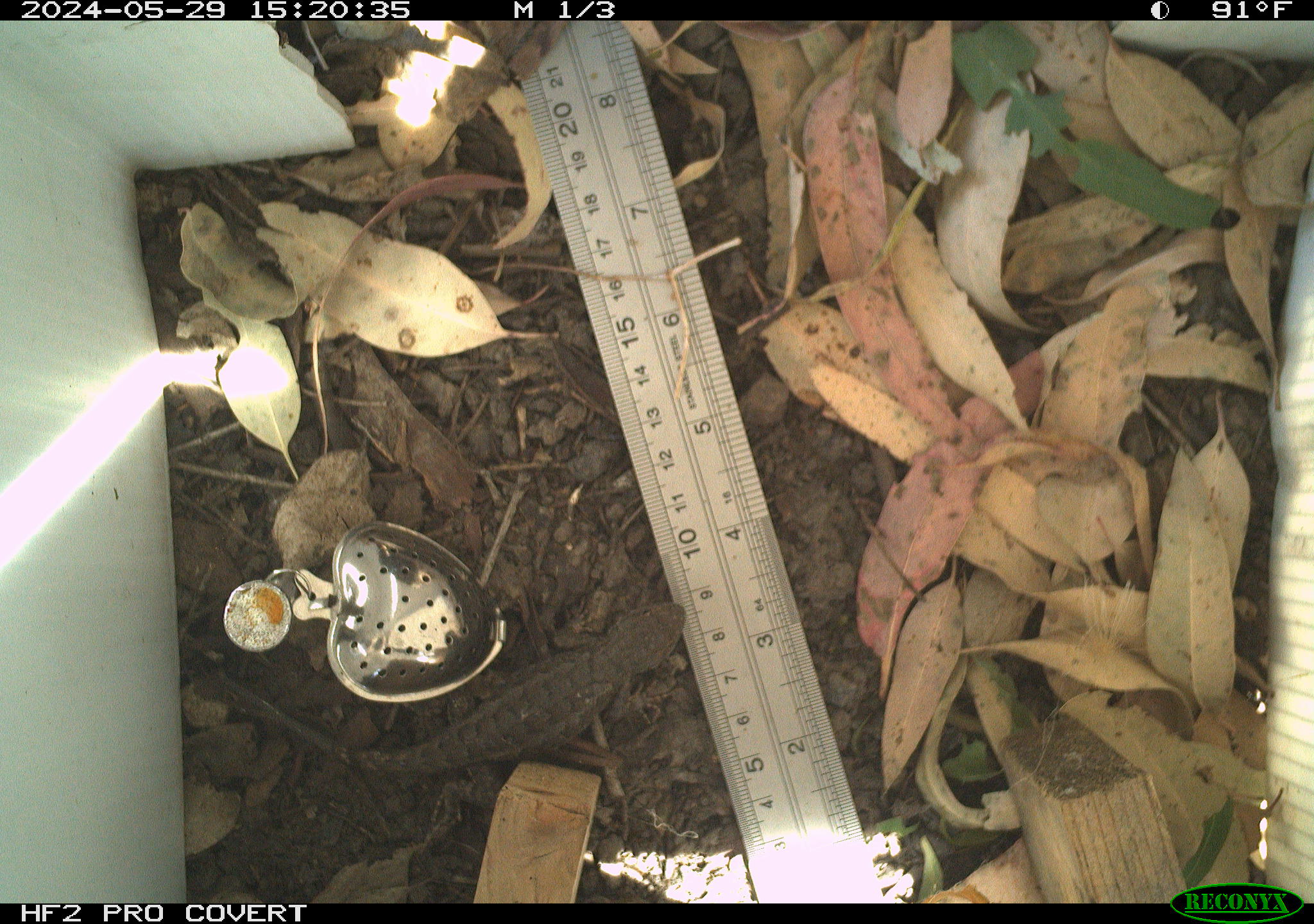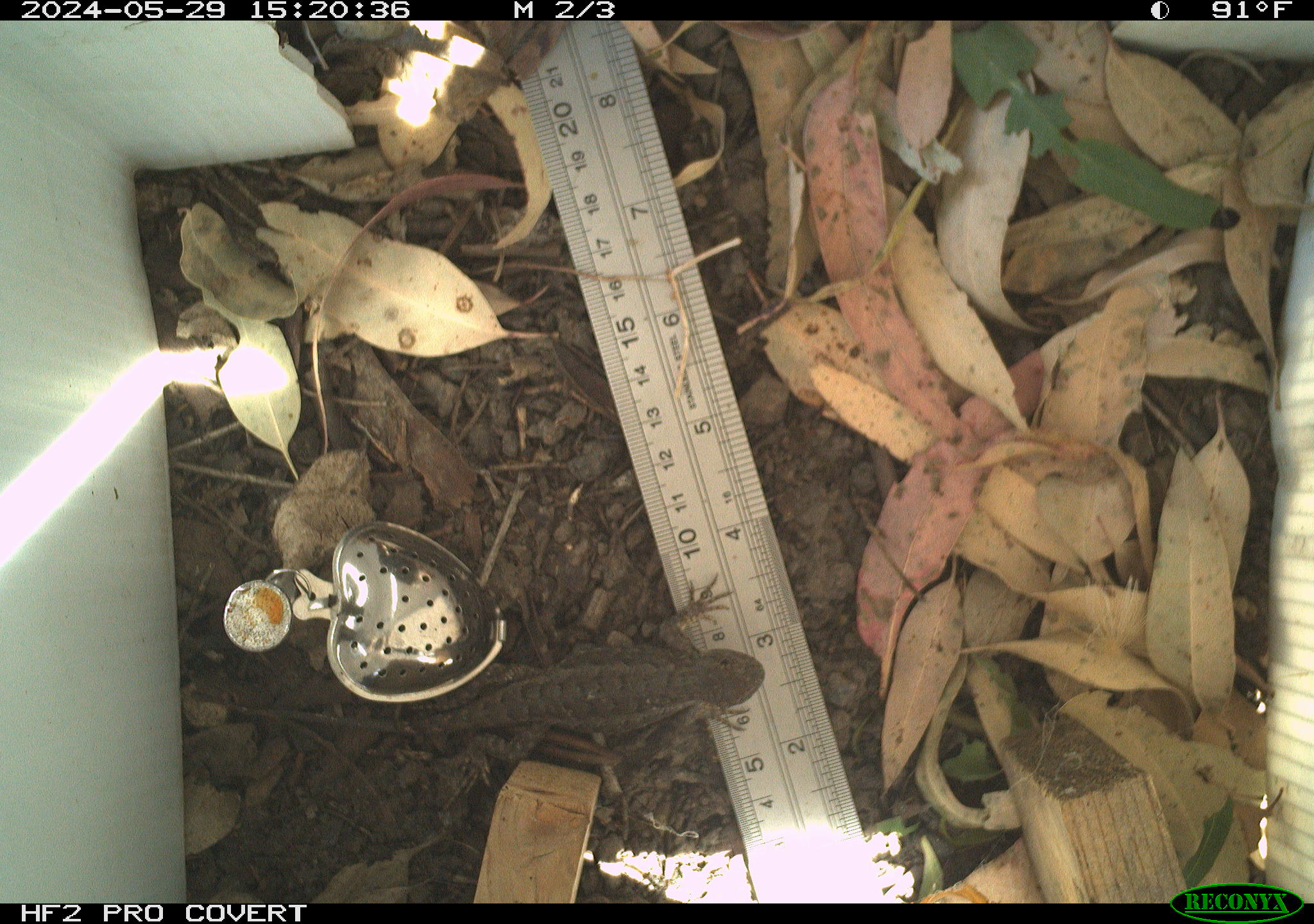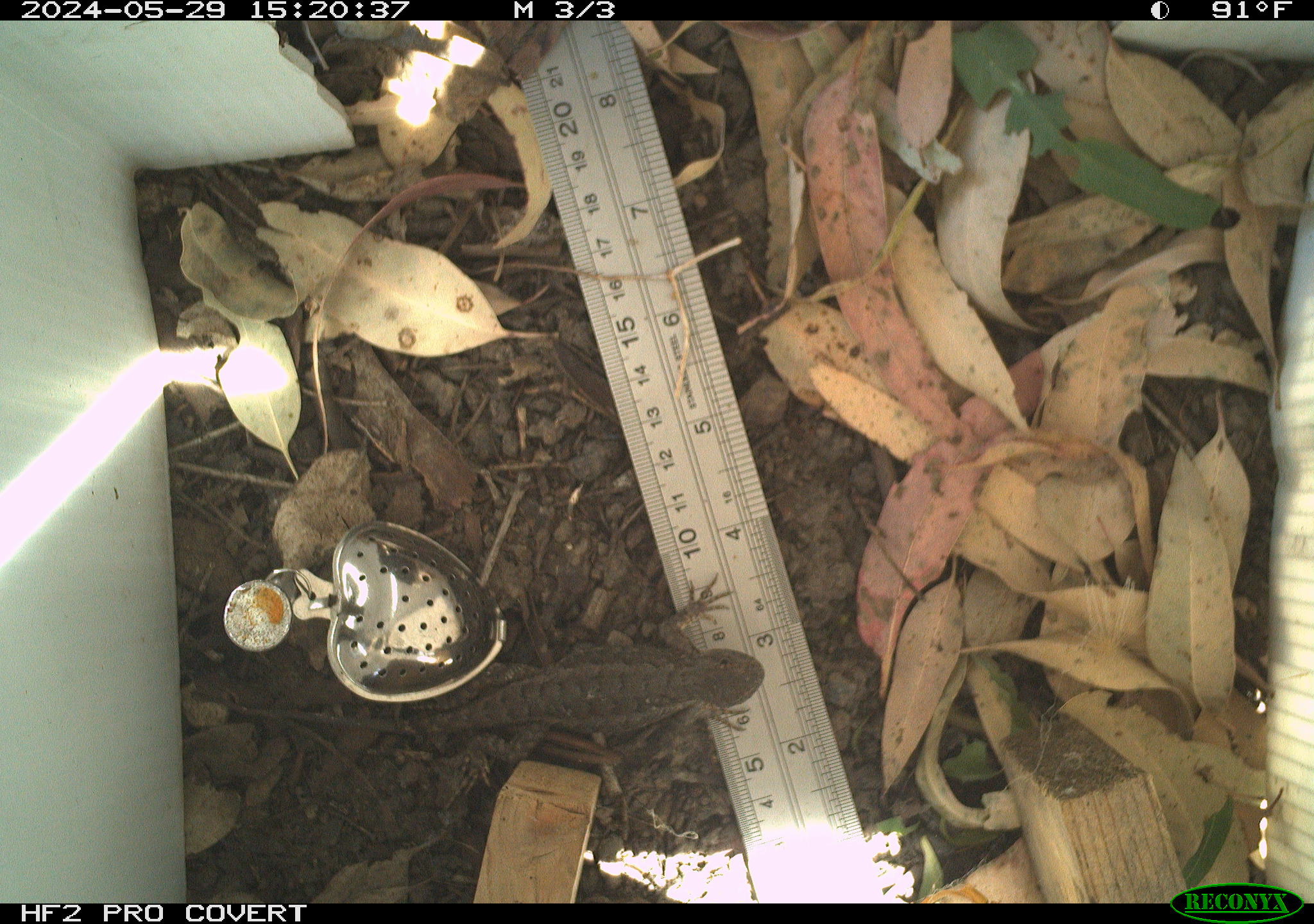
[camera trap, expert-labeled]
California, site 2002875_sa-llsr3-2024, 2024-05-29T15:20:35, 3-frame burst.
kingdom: Animalia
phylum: Chordata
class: Reptilia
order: Squamata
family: Phrynosomatidae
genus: Sceloporus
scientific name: Sceloporus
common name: spiny lizards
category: sceloporus species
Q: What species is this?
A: Sceloporus species (spiny lizards) (Sceloporus).